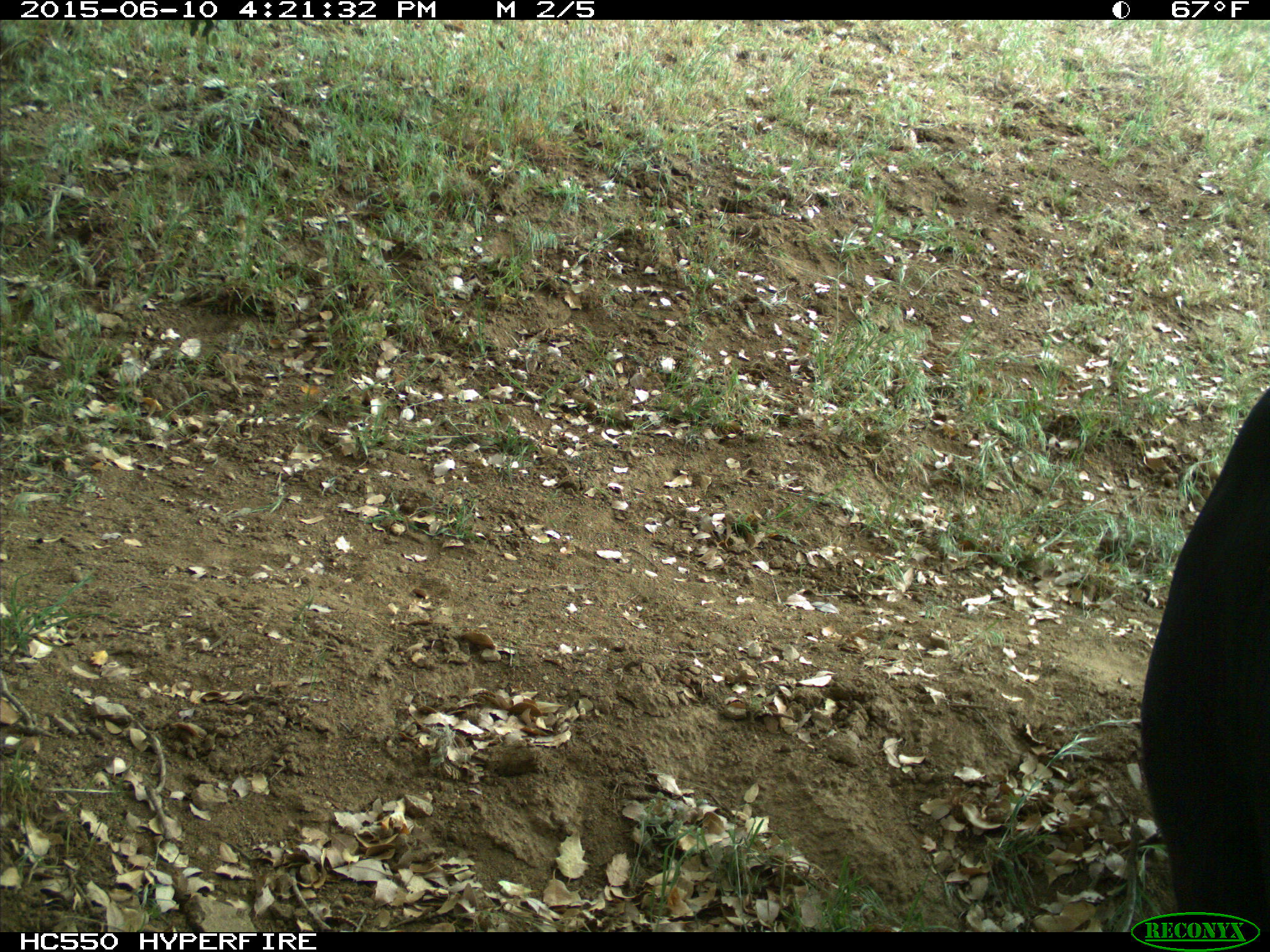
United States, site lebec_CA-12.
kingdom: Animalia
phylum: Chordata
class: Mammalia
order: Artiodactyla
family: Bovidae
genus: Bos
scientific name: Bos taurus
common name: domestic cow